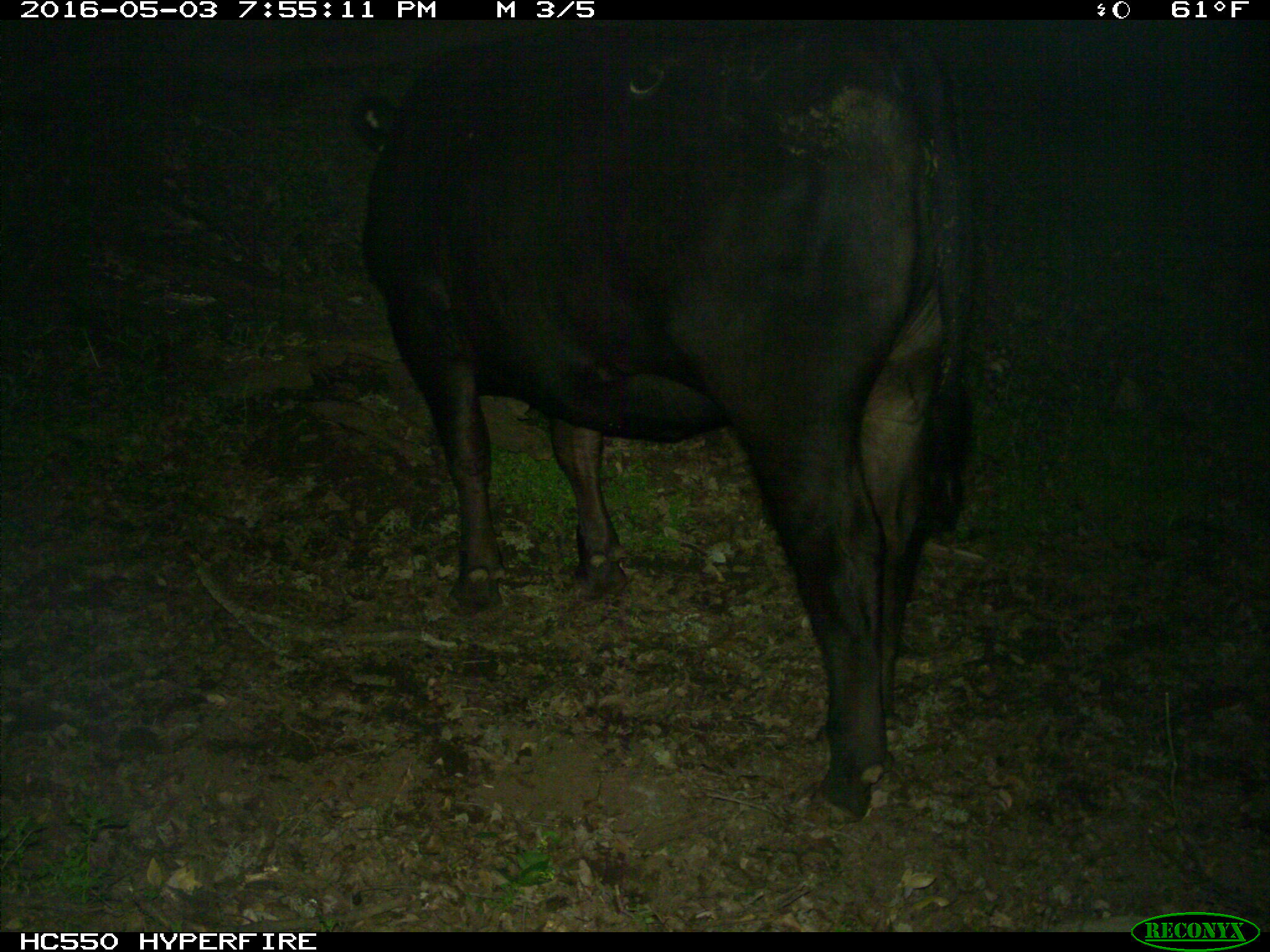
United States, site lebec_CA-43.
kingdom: Animalia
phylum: Chordata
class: Mammalia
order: Artiodactyla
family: Bovidae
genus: Bos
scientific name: Bos taurus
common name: domestic cow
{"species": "Bos taurus (domestic cow)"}